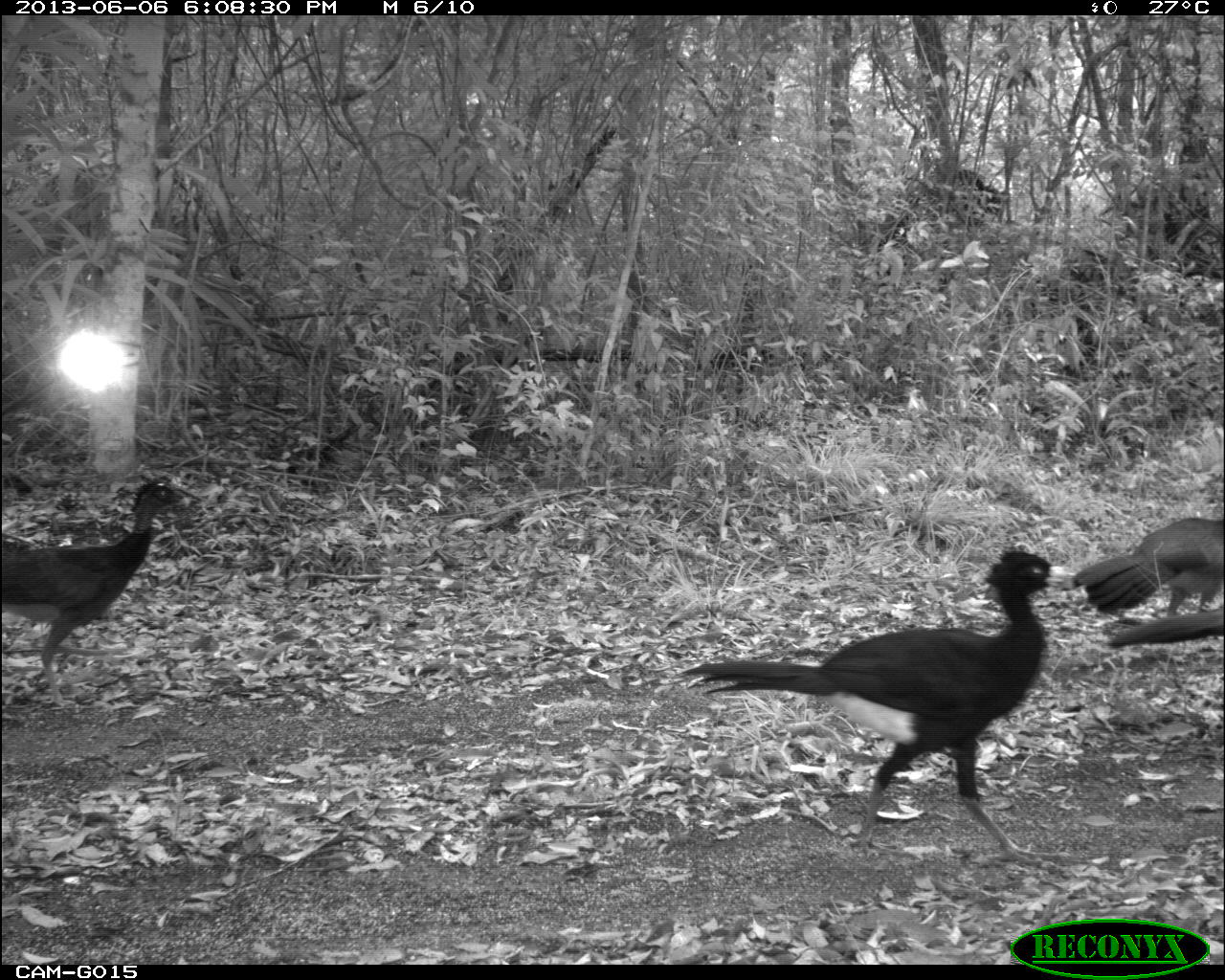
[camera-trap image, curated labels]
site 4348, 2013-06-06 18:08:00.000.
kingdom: Animalia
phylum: Chordata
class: Aves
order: Galliformes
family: Cracidae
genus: Crax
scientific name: Crax rubra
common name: great curassow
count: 5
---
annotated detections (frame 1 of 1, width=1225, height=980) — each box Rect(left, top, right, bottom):
crax rubra: Rect(676, 546, 1071, 863); Rect(0, 471, 188, 709); Rect(1053, 515, 1225, 620); Rect(1098, 608, 1224, 646)